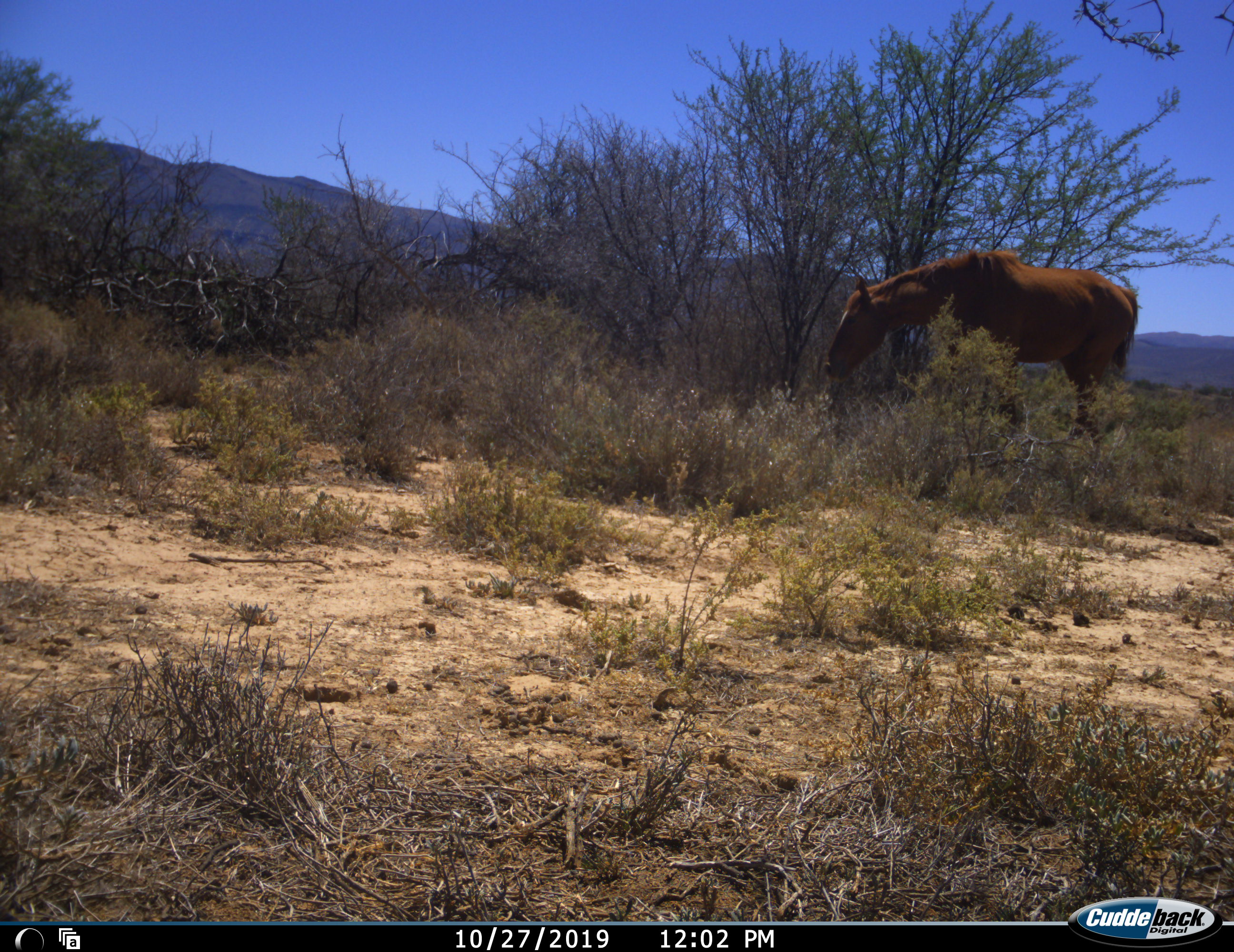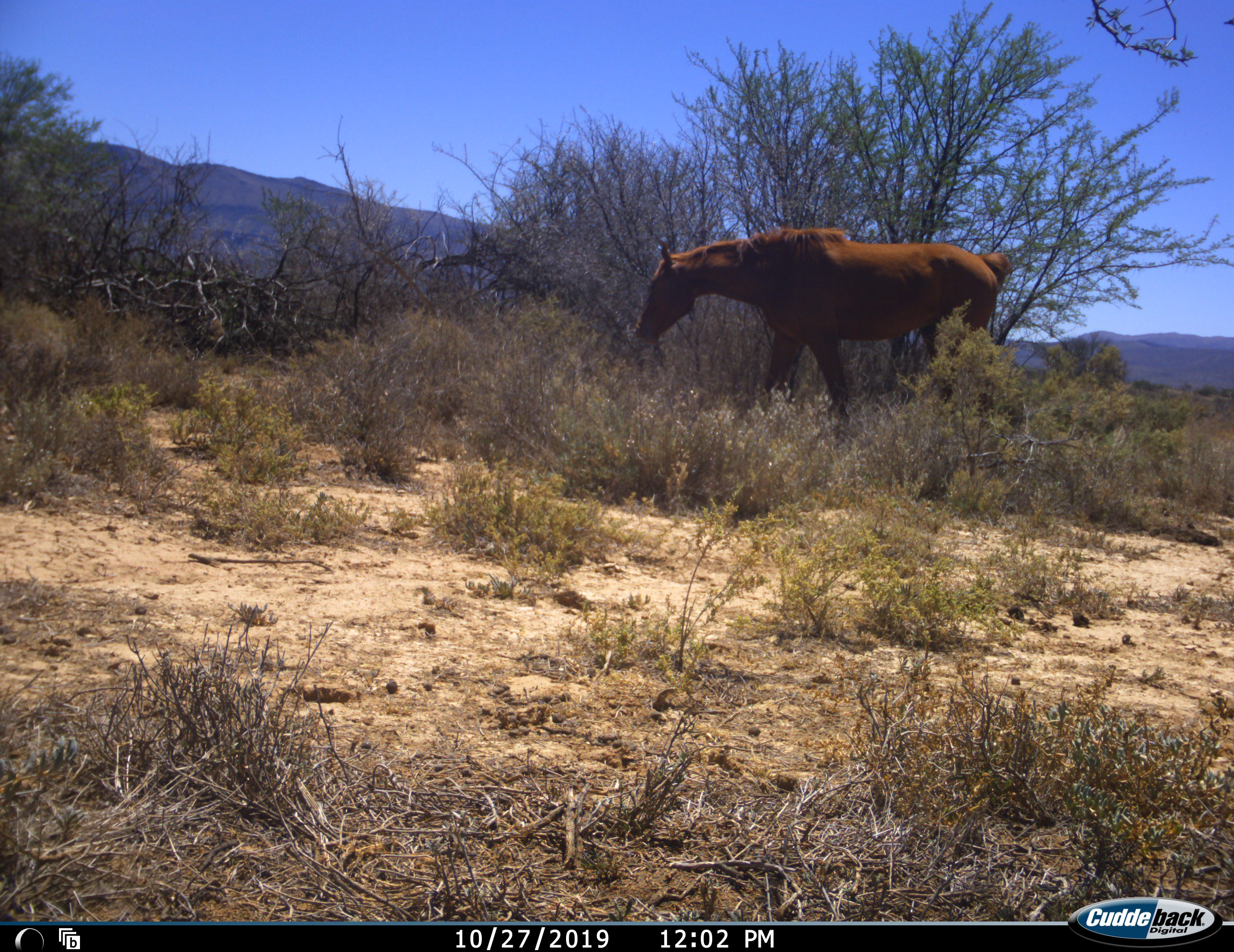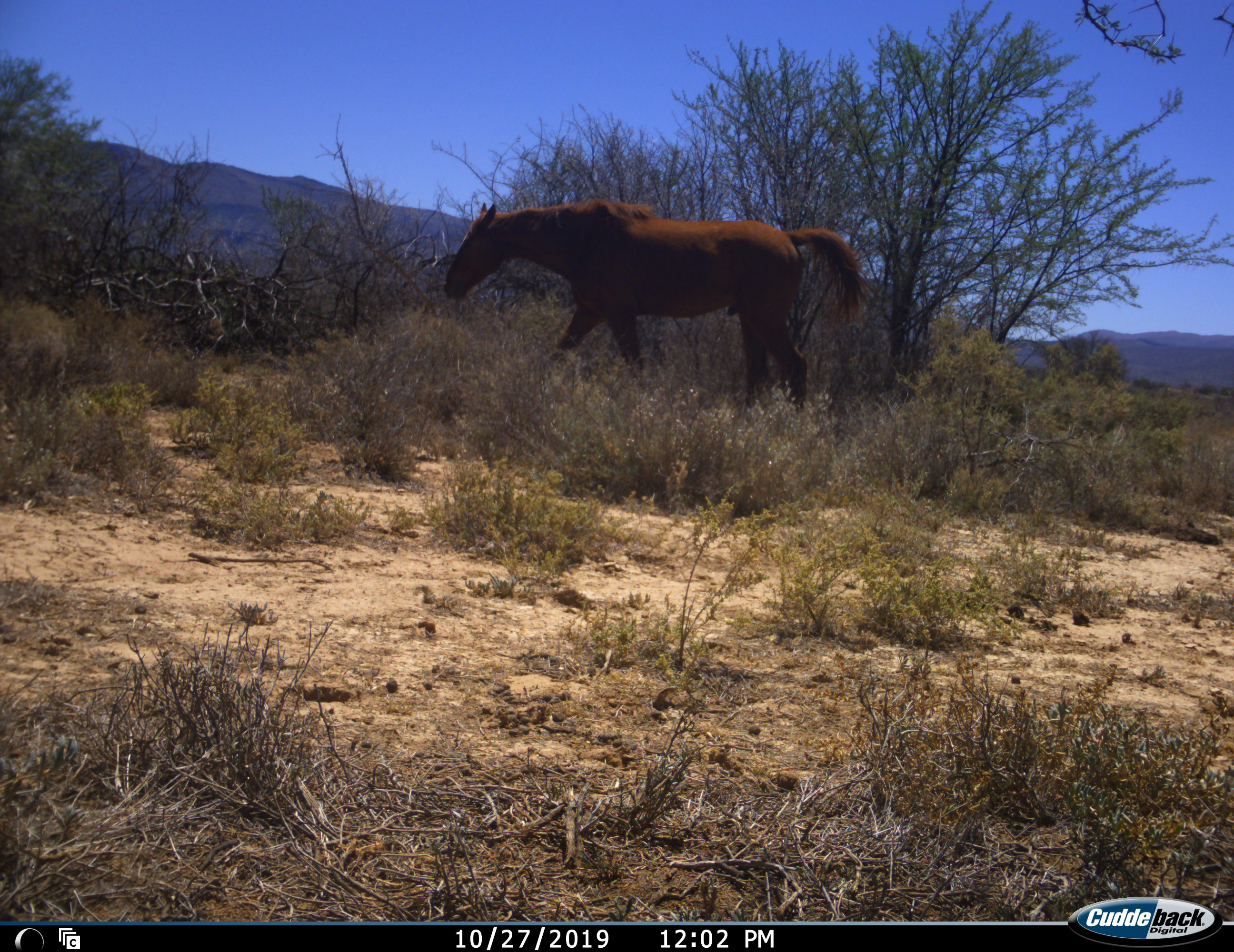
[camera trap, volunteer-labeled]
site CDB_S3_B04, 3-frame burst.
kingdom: Animalia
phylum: Chordata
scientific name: Vertebrata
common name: domestic animal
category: domesticanimal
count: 1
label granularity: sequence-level